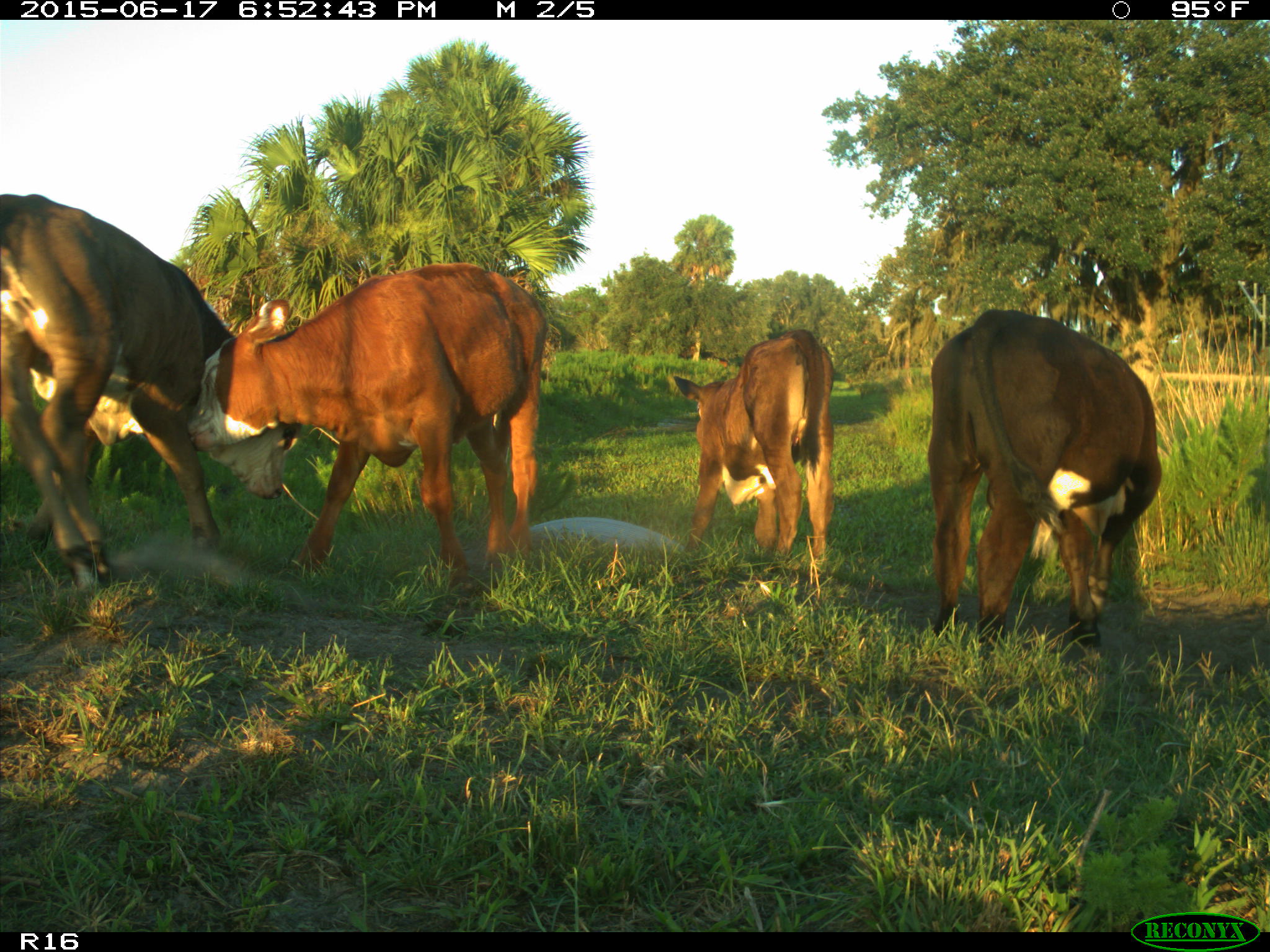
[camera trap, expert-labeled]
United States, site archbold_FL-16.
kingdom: Animalia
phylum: Chordata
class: Mammalia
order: Artiodactyla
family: Bovidae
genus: Bos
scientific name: Bos taurus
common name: domestic cow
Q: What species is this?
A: Bos taurus (domestic cow).